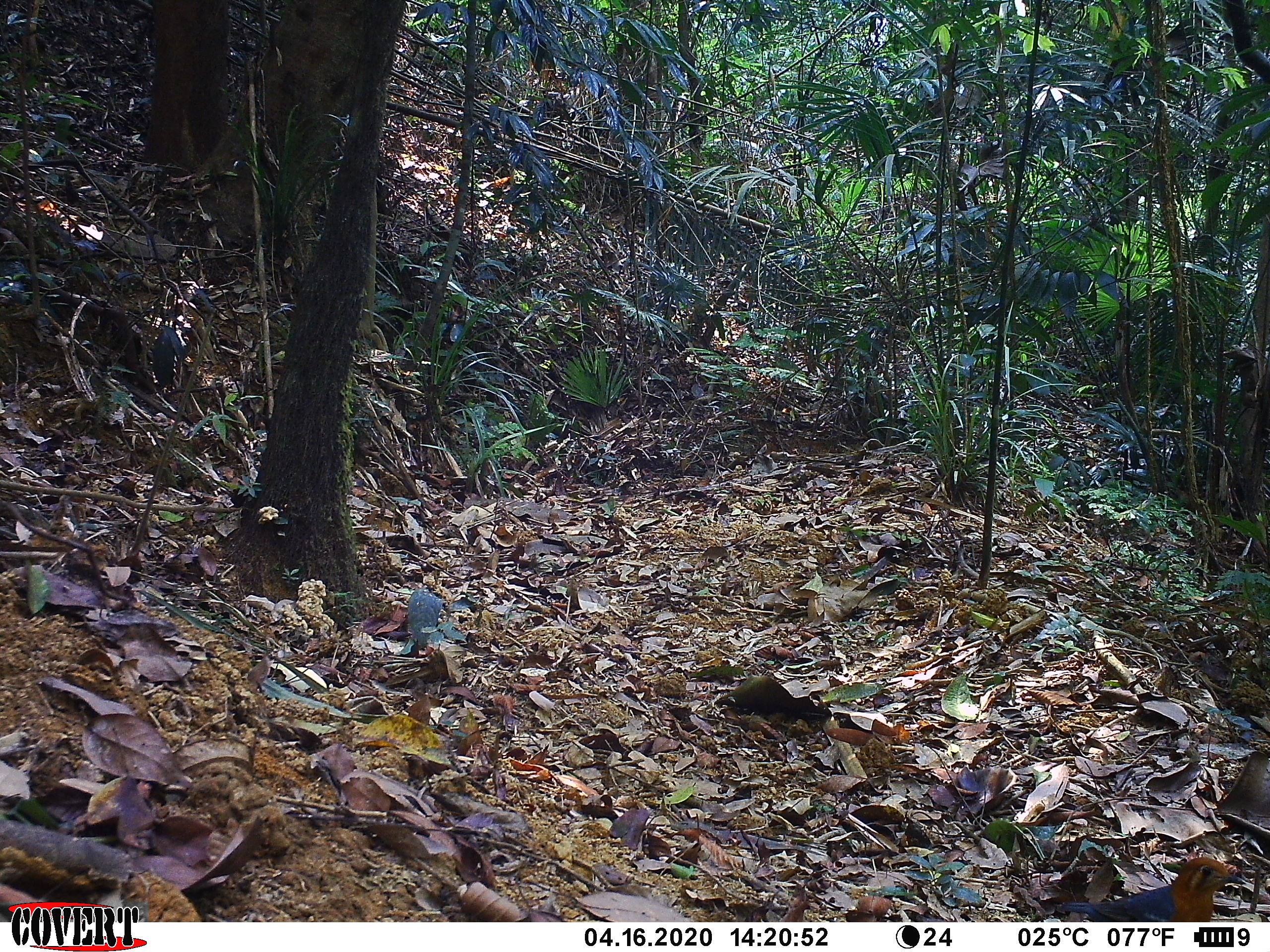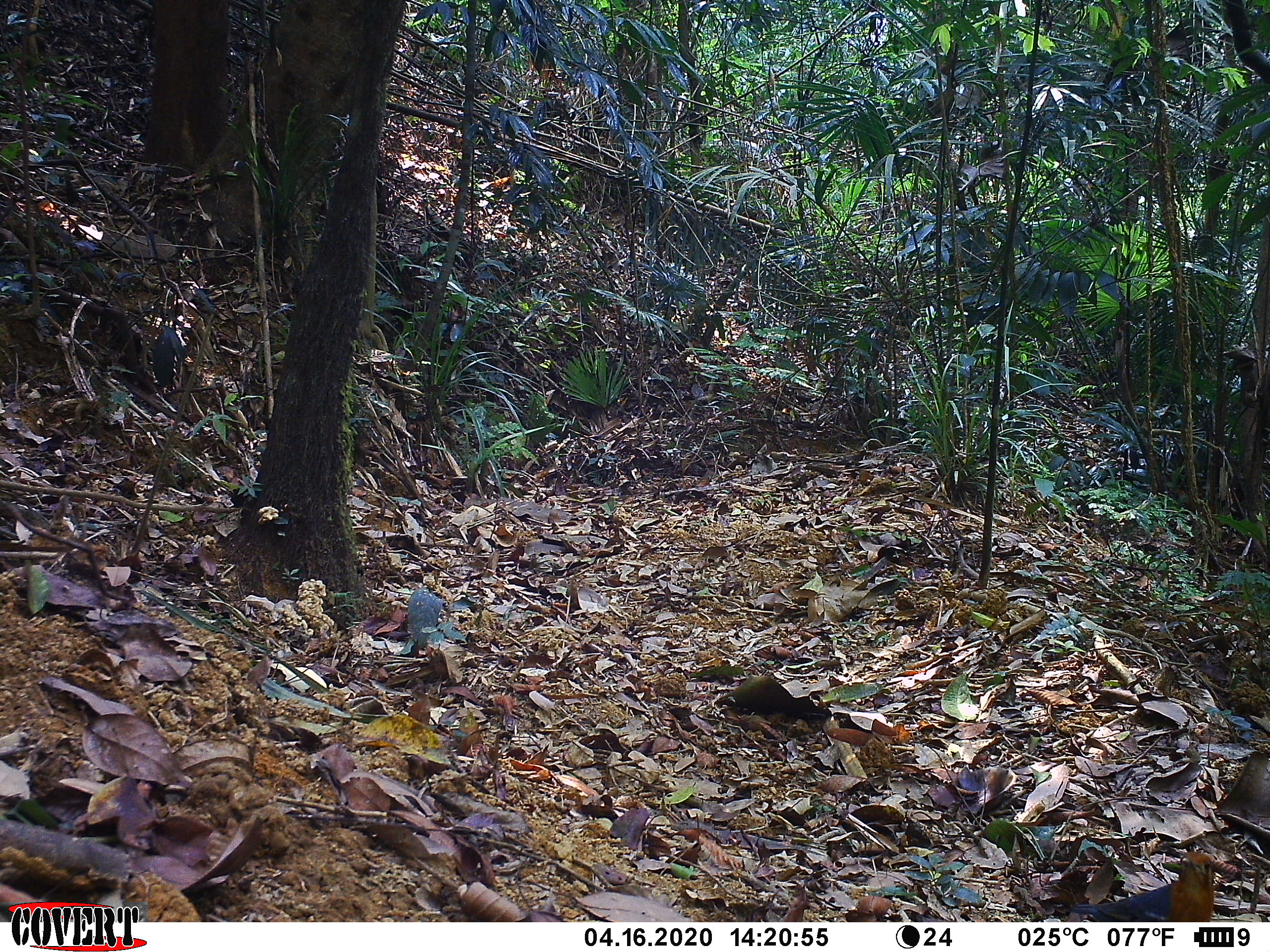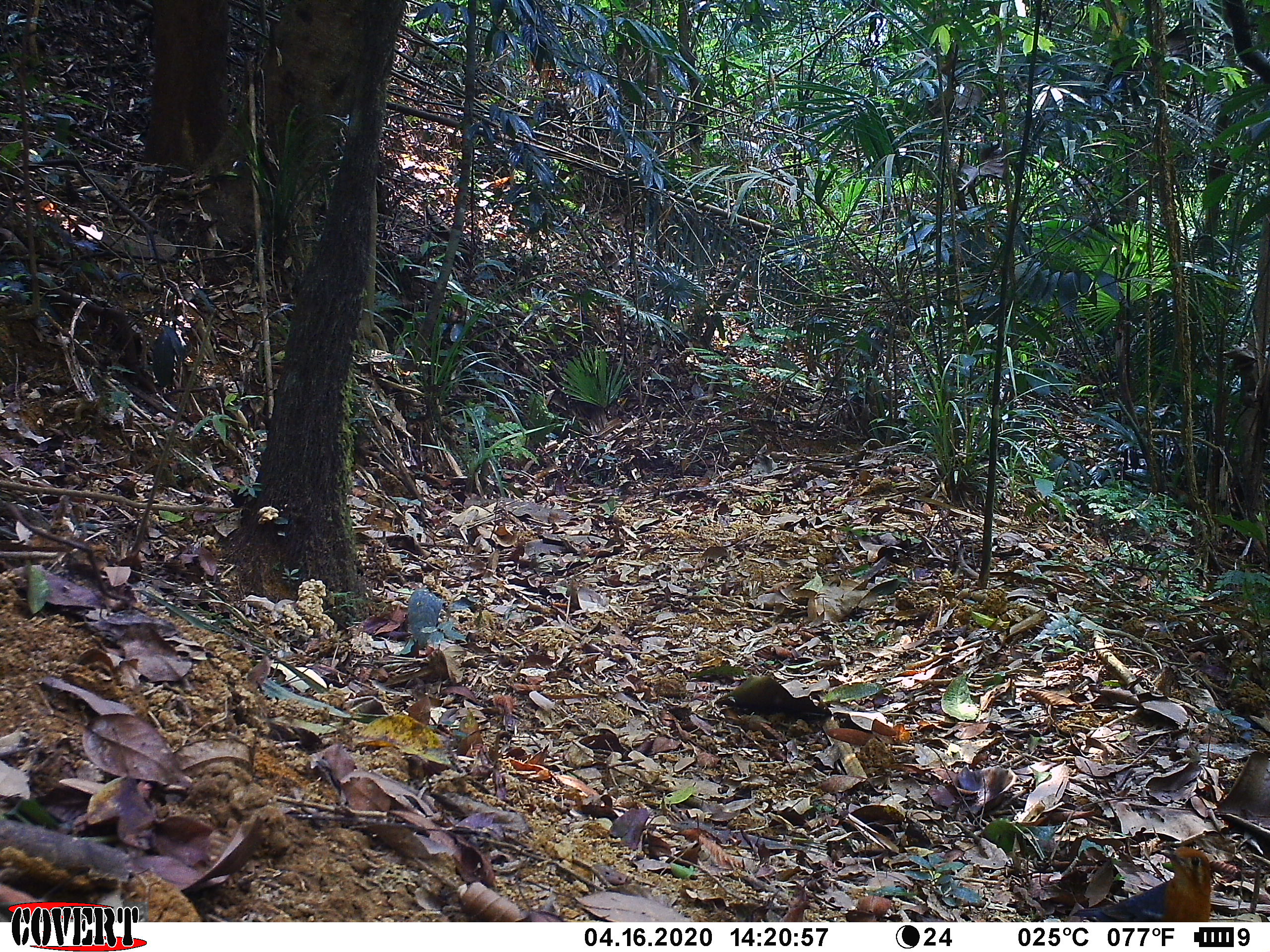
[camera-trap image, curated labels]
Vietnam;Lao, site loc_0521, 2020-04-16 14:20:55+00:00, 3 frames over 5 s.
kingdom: Animalia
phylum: Chordata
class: Aves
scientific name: Aves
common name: bird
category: unidentified bird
Unidentified bird (bird) (Aves). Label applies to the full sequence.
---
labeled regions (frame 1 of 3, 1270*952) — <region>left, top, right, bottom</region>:
unidentified bird: <region>1057, 857, 1242, 922</region>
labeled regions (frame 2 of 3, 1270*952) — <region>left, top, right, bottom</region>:
unidentified bird: <region>1069, 851, 1215, 922</region>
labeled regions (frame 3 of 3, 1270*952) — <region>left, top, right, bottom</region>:
unidentified bird: <region>1071, 844, 1212, 922</region>